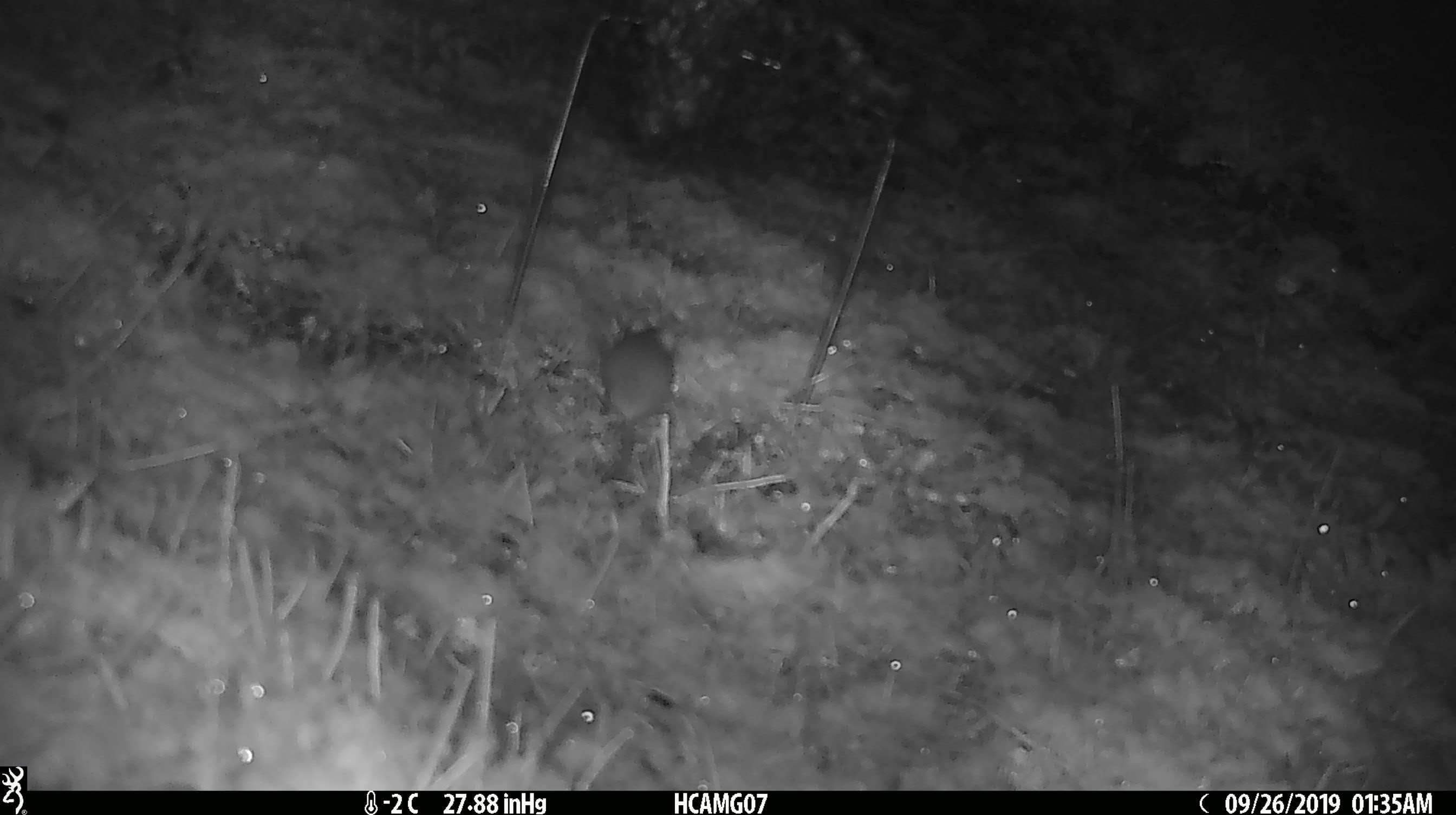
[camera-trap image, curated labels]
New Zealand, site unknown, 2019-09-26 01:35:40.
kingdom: Animalia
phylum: Chordata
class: Mammalia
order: Rodentia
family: Muridae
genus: Mus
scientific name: Mus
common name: mouse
Mouse (Mus).